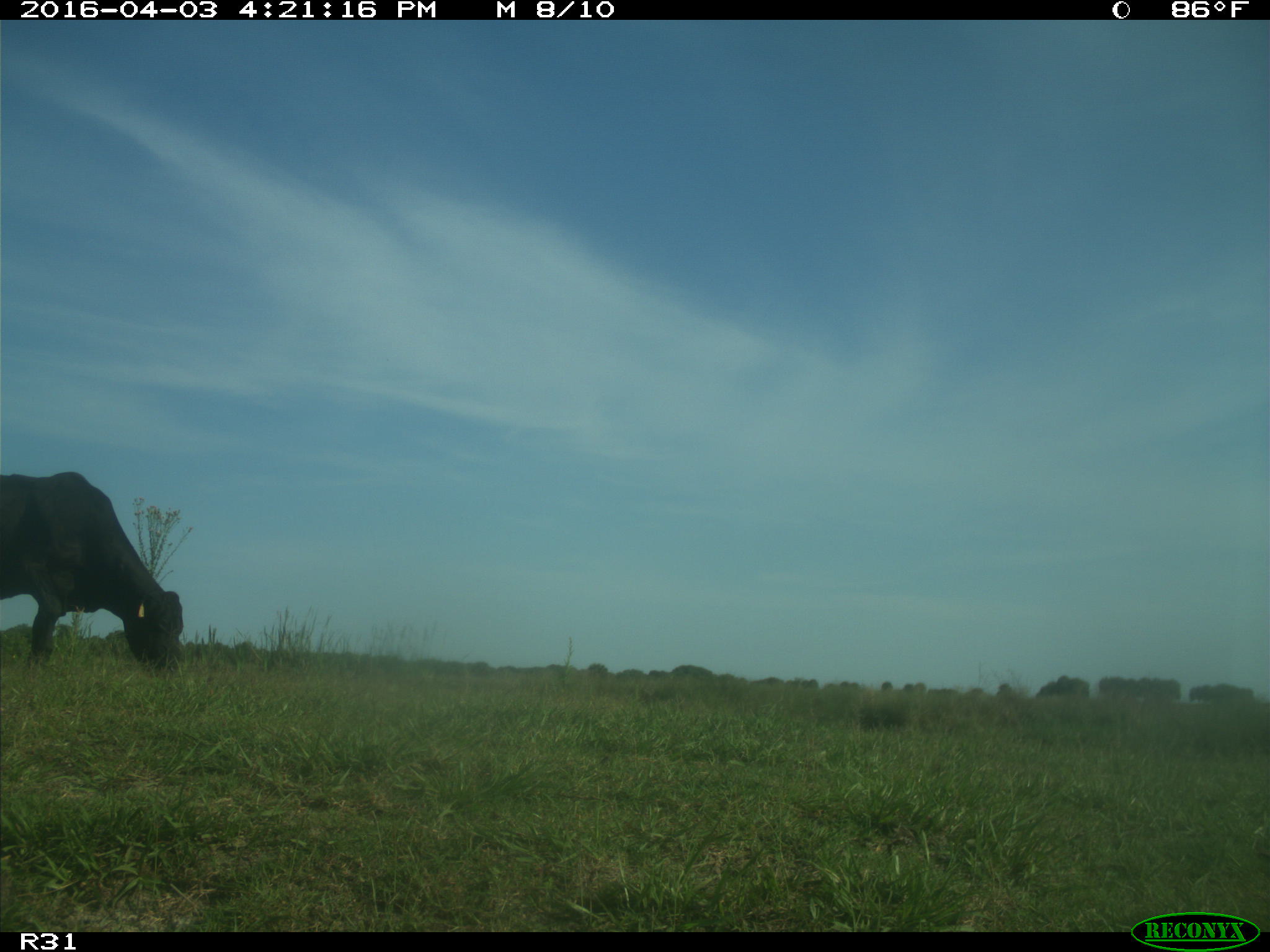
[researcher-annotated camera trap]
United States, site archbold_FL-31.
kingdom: Animalia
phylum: Chordata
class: Mammalia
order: Artiodactyla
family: Bovidae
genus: Bos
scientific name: Bos taurus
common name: domestic cow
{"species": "Bos taurus (domestic cow)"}